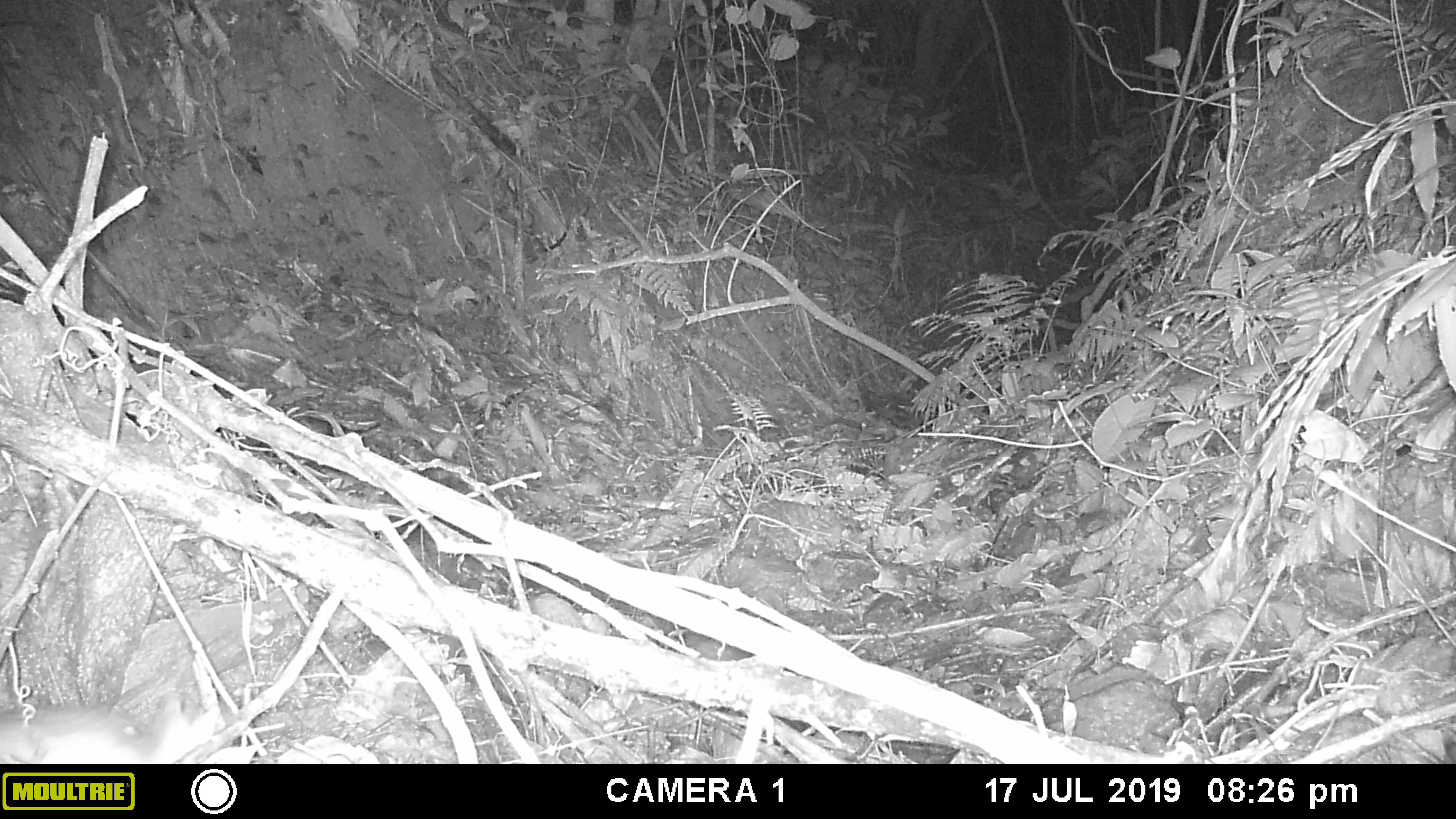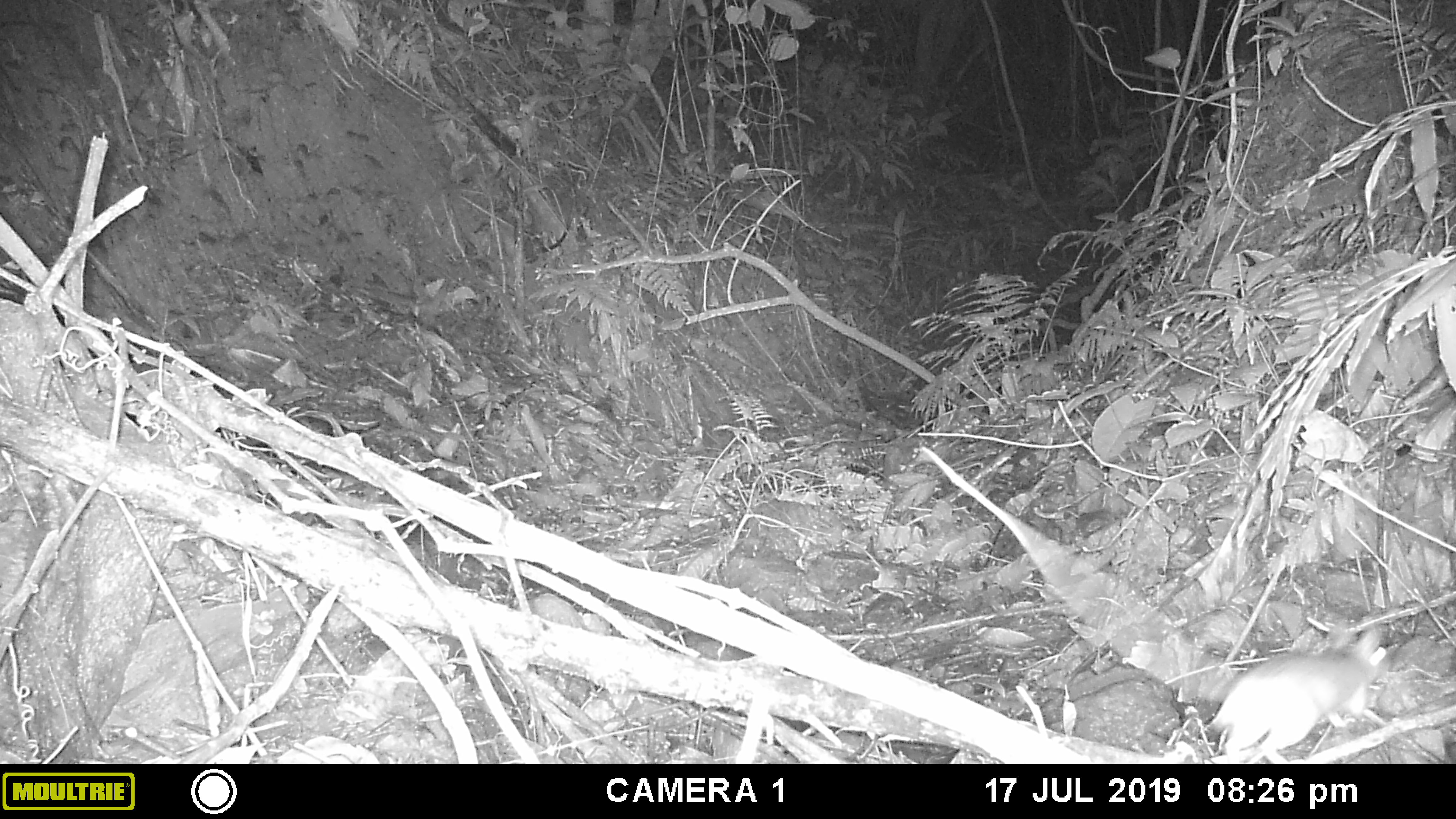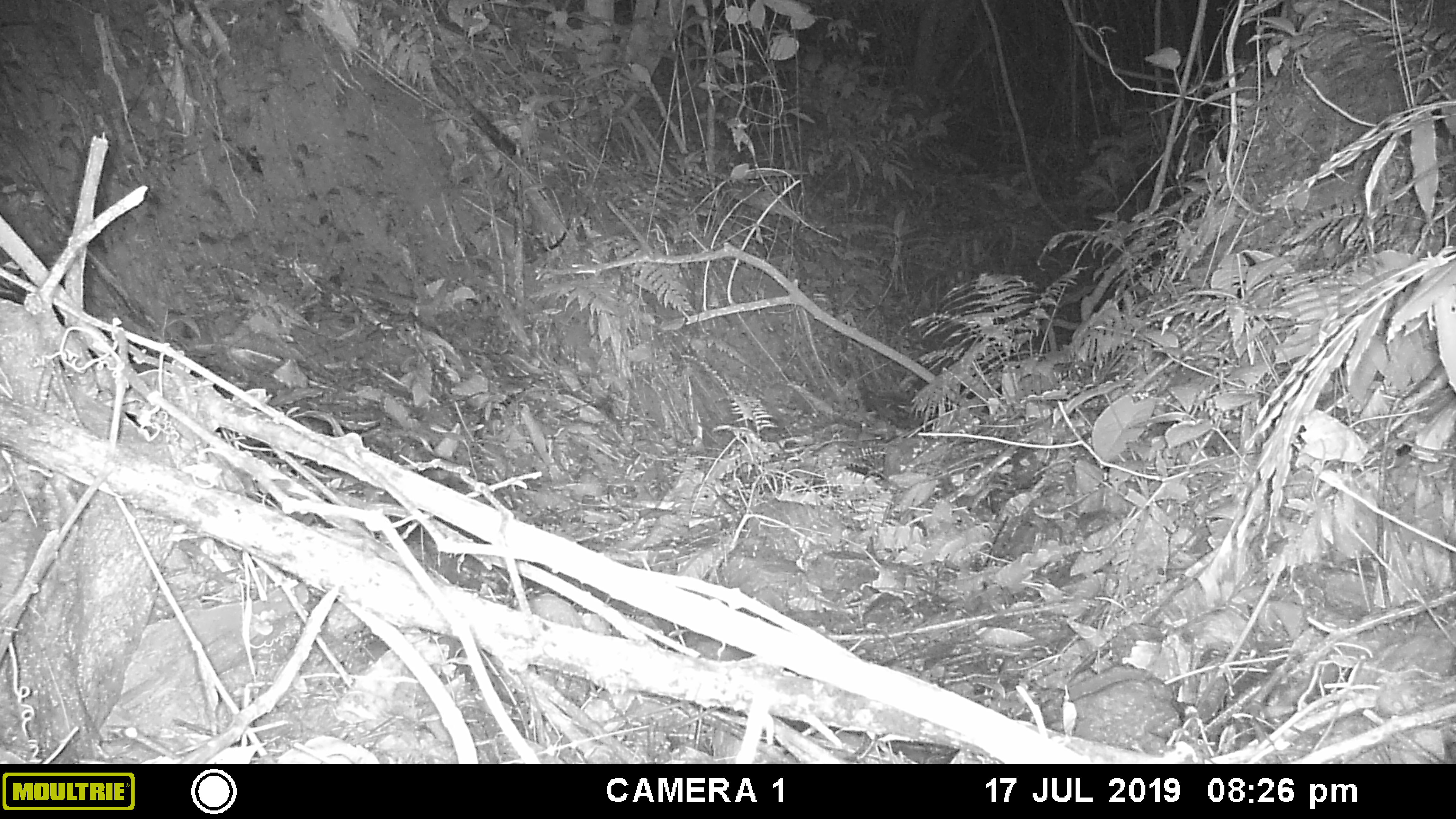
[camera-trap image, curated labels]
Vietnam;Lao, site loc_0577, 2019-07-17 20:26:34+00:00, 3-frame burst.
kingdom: Animalia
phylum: Chordata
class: Mammalia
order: Rodentia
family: Muridae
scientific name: Muridae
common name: old-world mice and rats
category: unidentified murid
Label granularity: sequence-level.